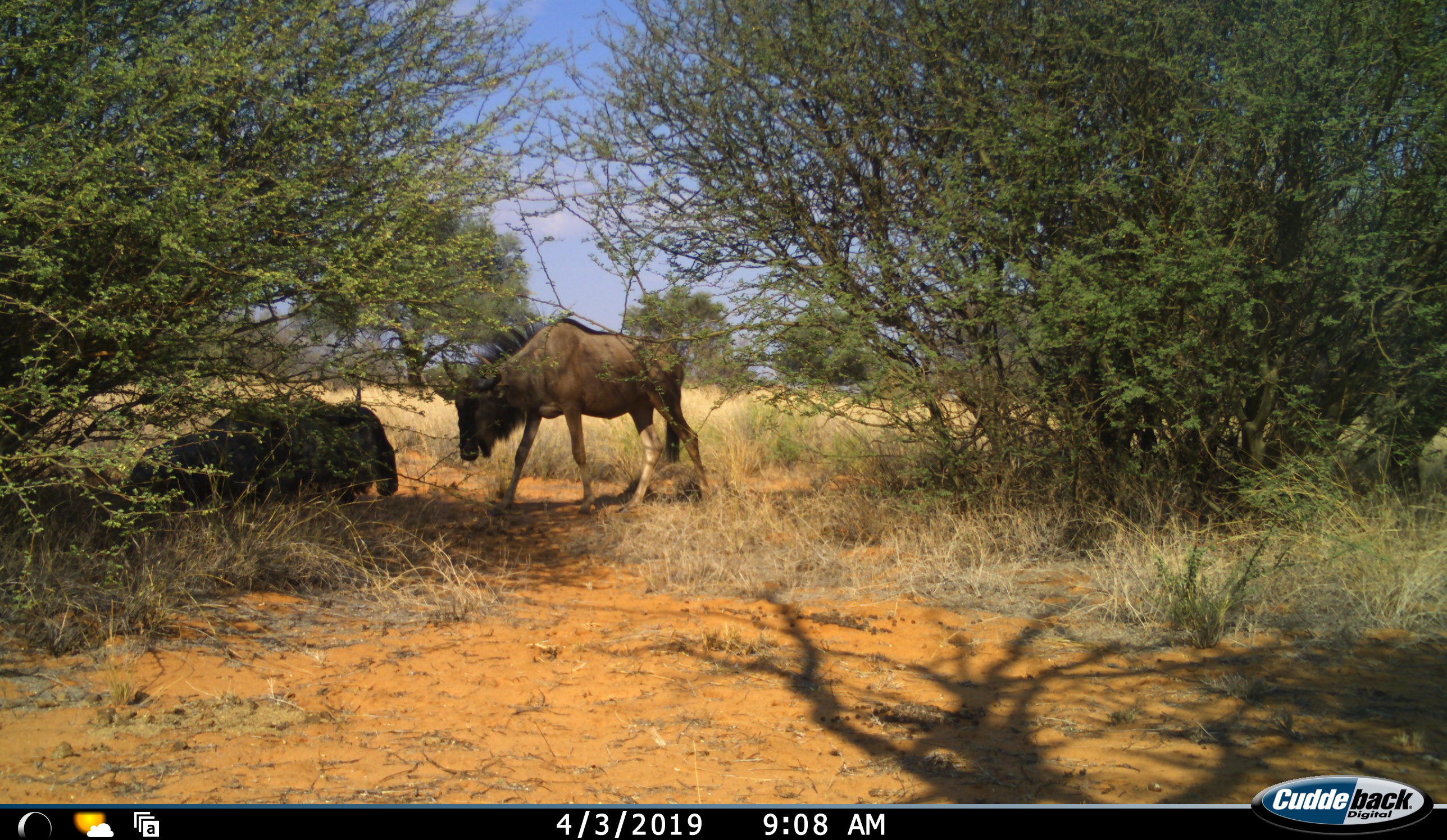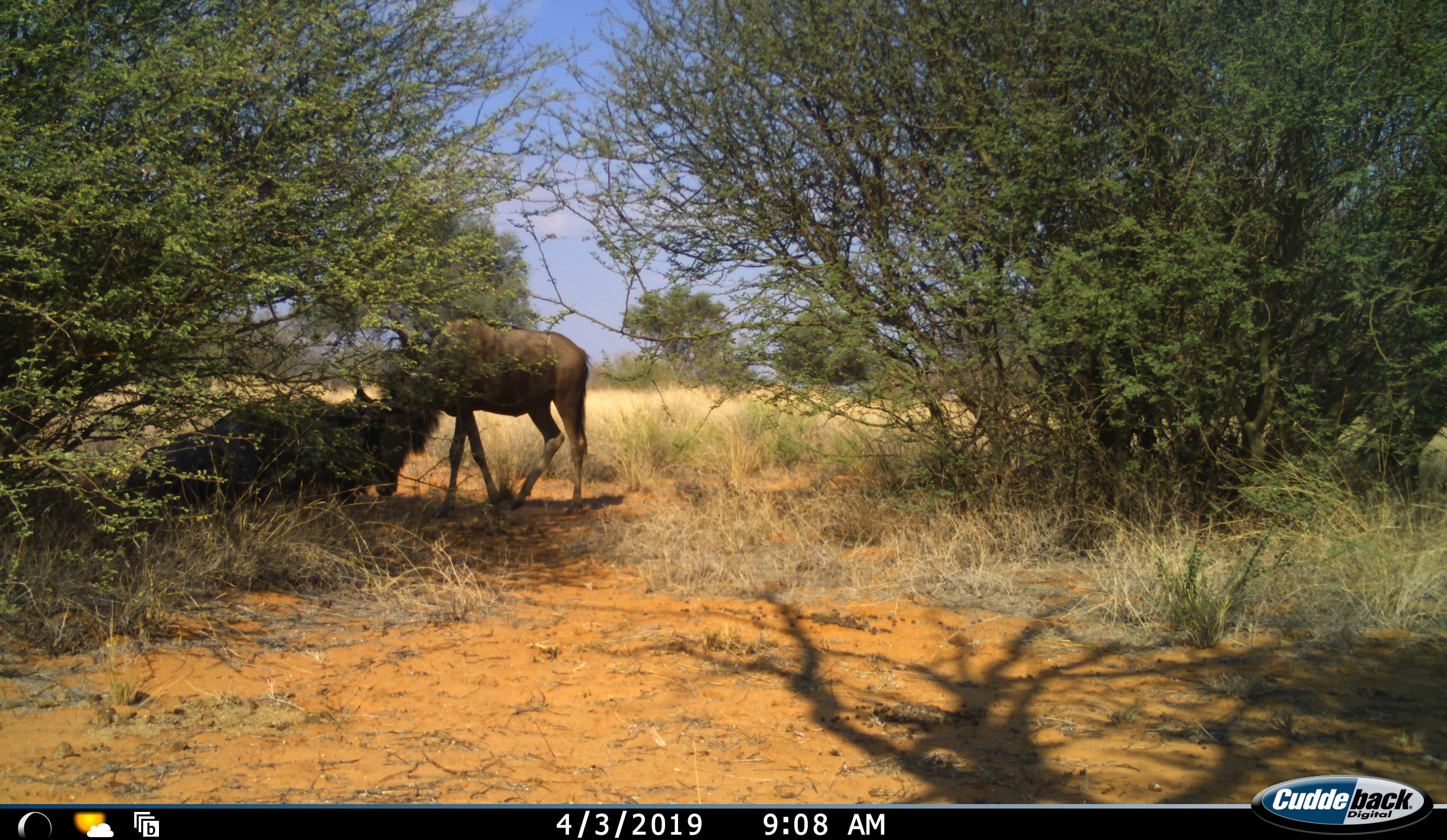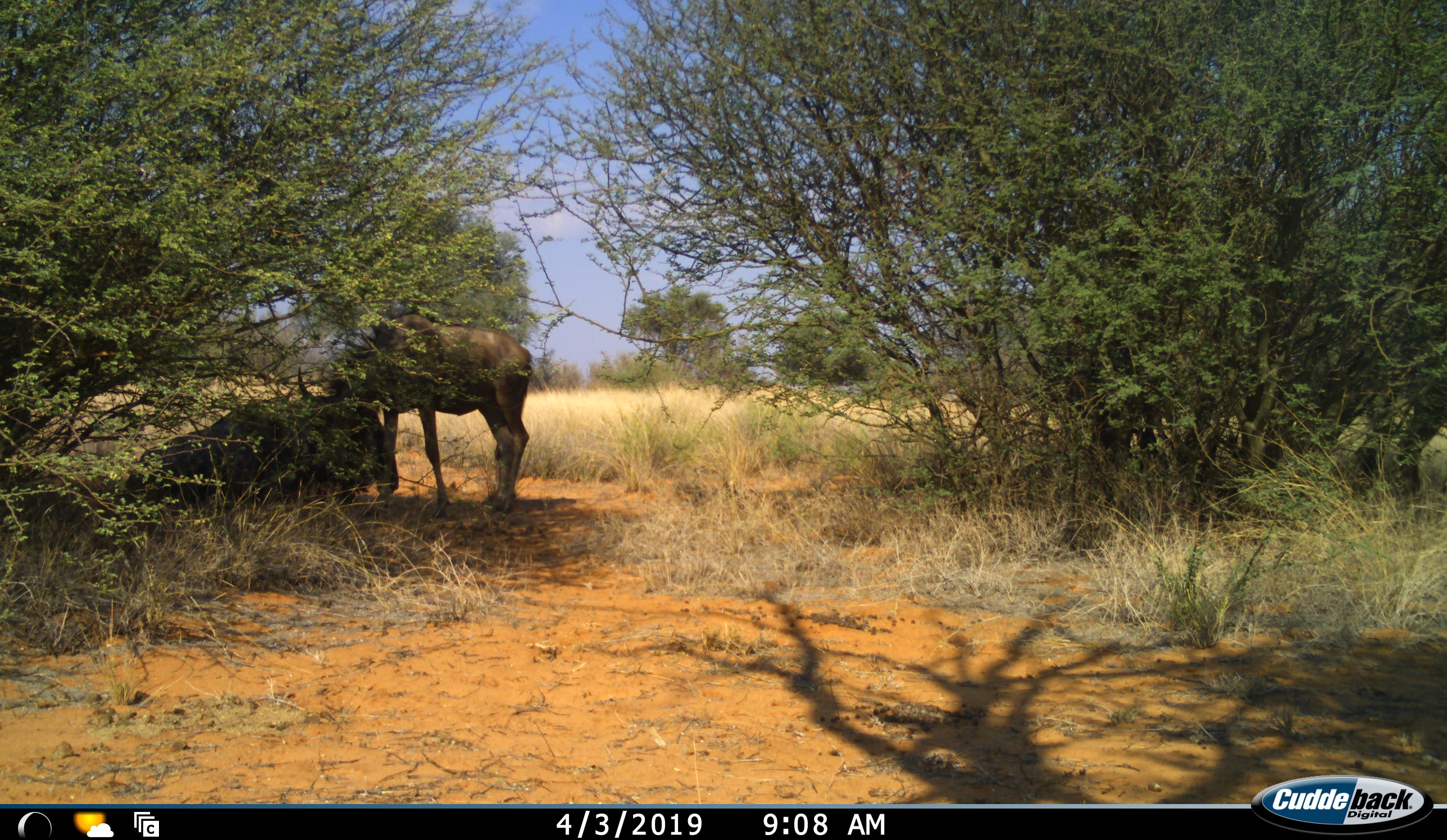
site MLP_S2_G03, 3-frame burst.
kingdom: Animalia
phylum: Chordata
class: Mammalia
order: Artiodactyla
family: Bovidae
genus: Connochaetes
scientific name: Connochaetes taurinus taurinus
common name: blue wildebeest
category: wildebeestblue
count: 2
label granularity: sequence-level